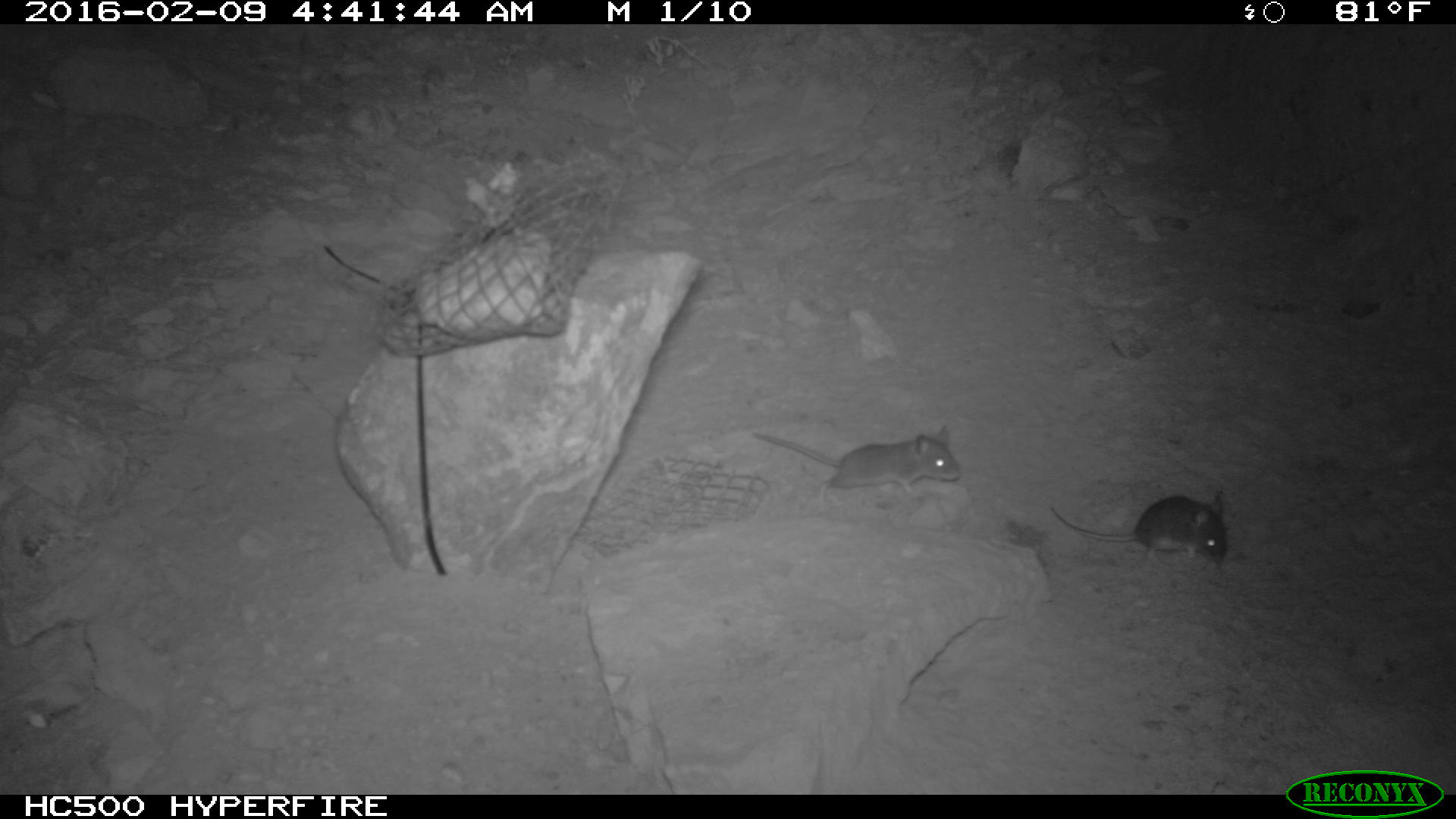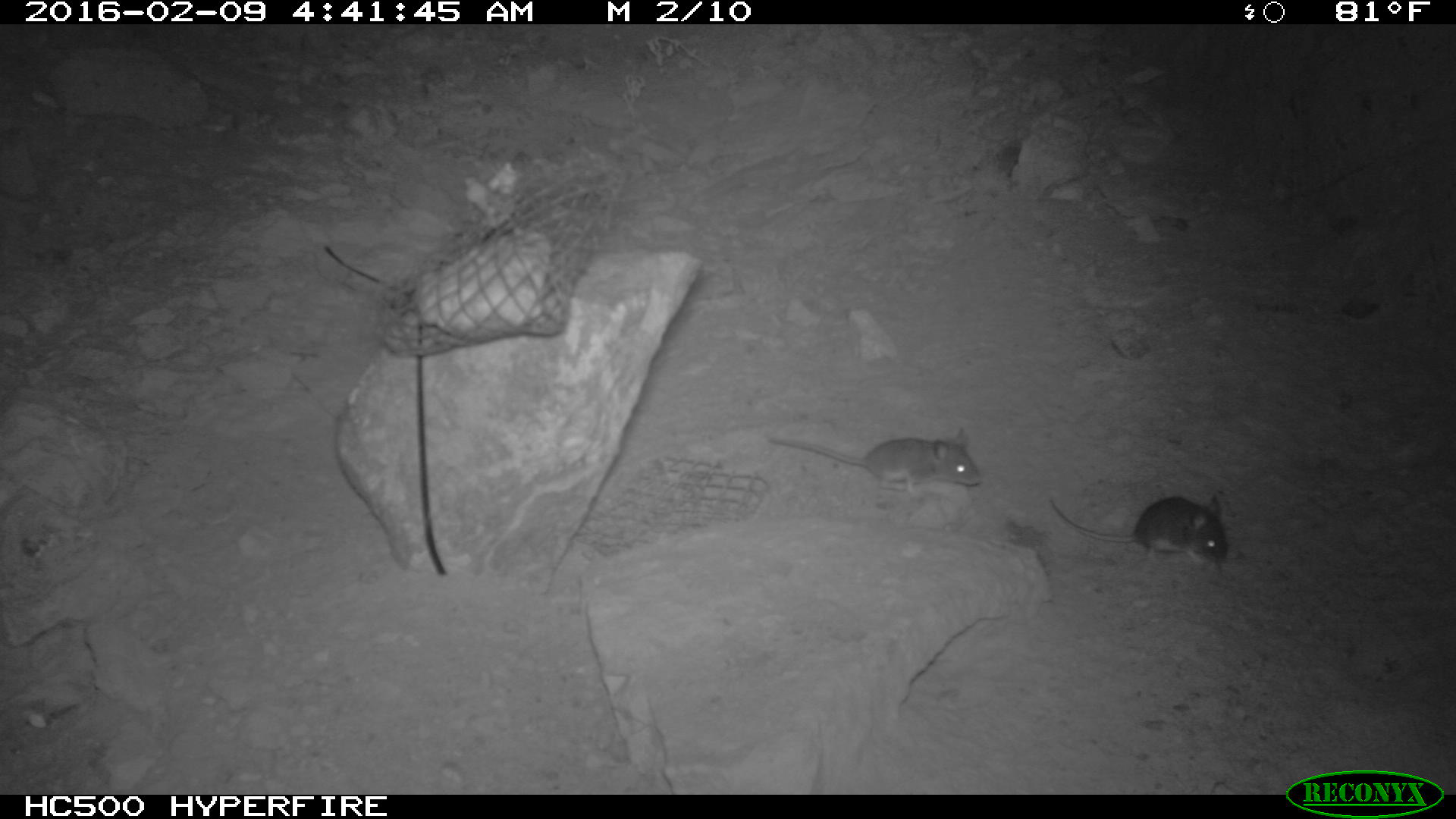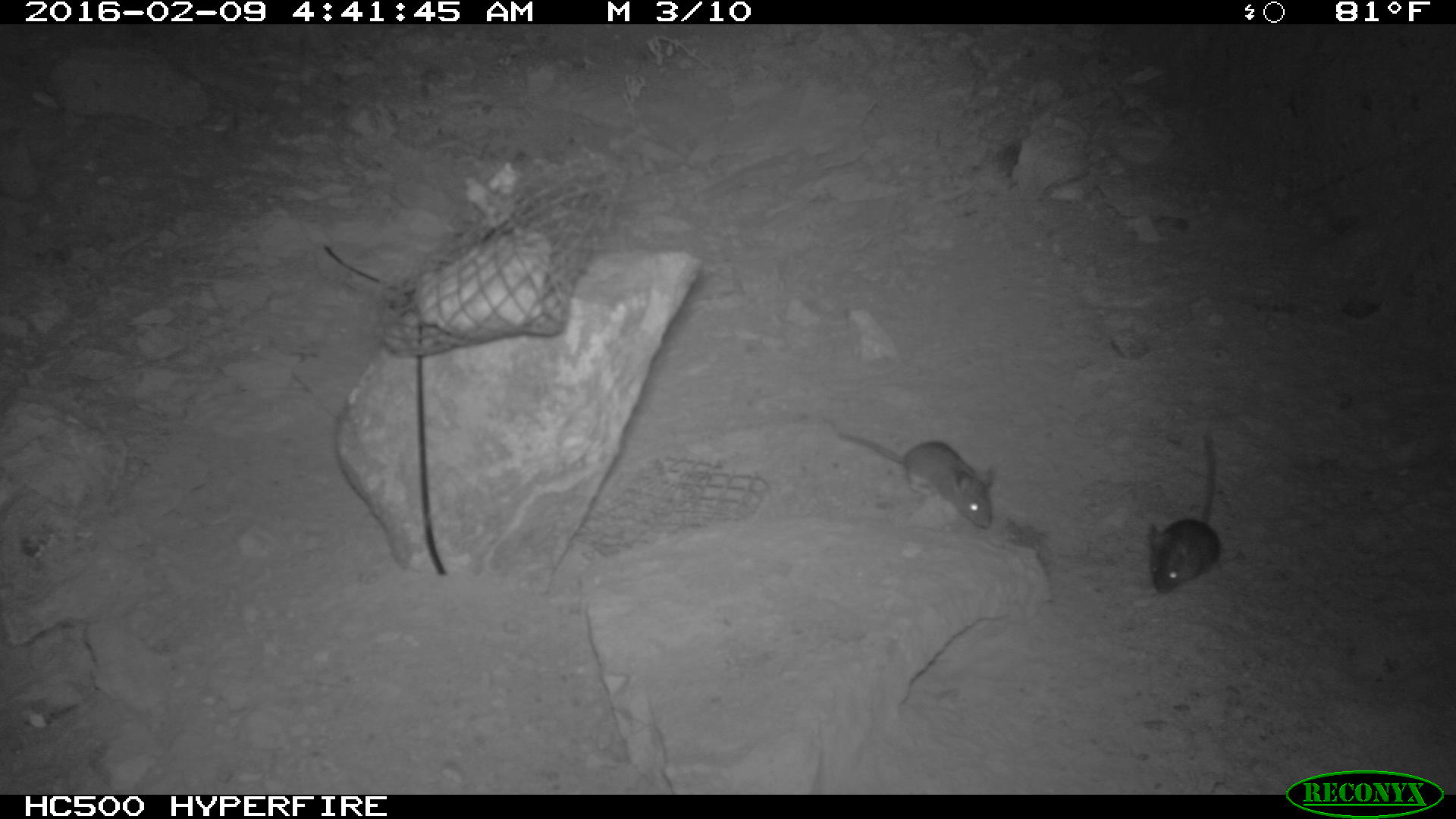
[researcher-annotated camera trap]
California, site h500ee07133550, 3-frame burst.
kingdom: Animalia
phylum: Chordata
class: Mammalia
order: Rodentia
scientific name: Rodentia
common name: rodent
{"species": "rodent (Rodentia)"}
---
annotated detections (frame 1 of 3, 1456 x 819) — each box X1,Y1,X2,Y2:
rodent: 747,418,965,497; 1044,489,1234,575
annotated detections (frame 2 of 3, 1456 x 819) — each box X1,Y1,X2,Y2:
rodent: 764,426,982,497; 1042,491,1229,567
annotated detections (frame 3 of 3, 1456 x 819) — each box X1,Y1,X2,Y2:
rodent: 838,432,993,529; 1147,434,1222,594